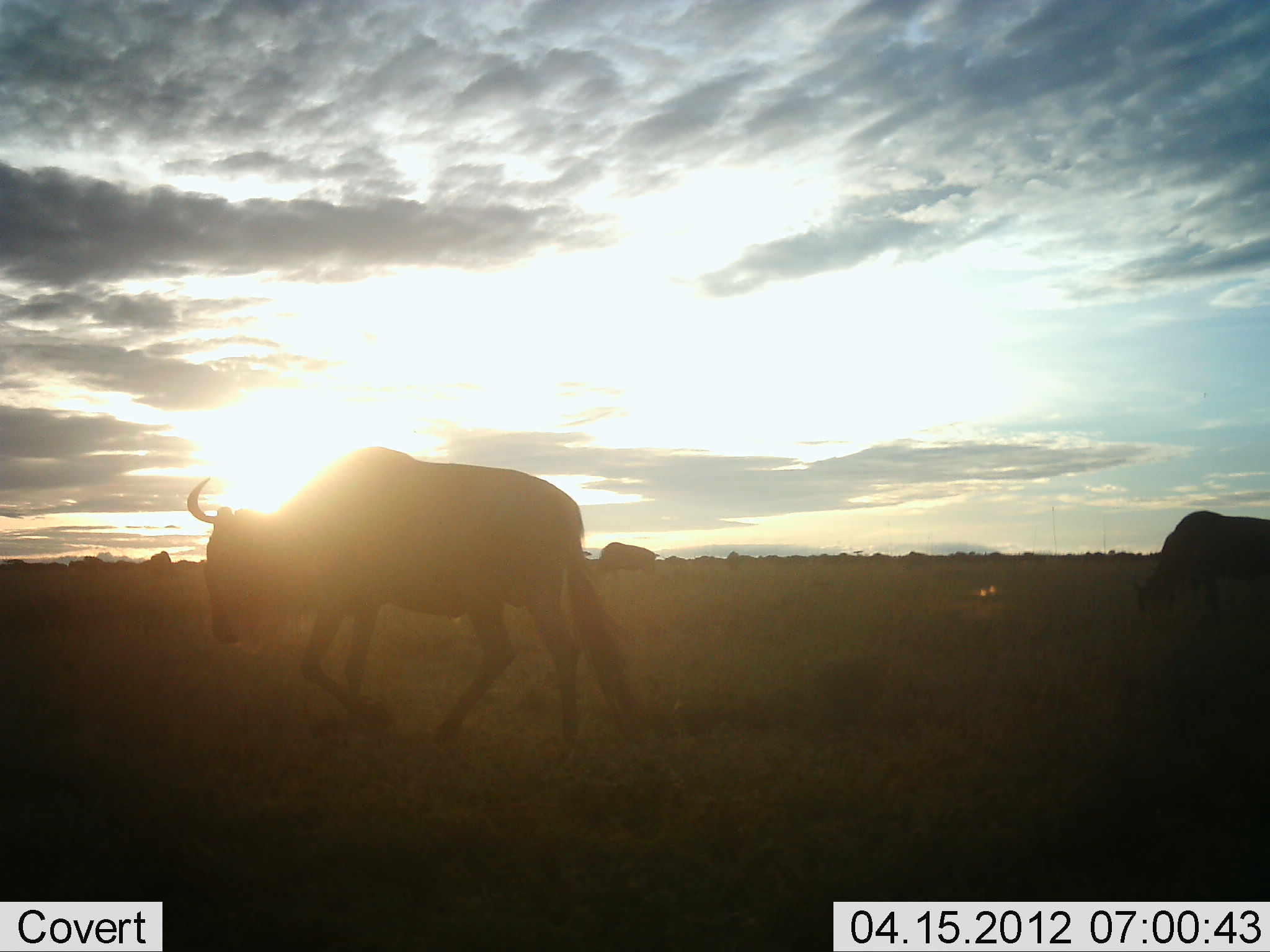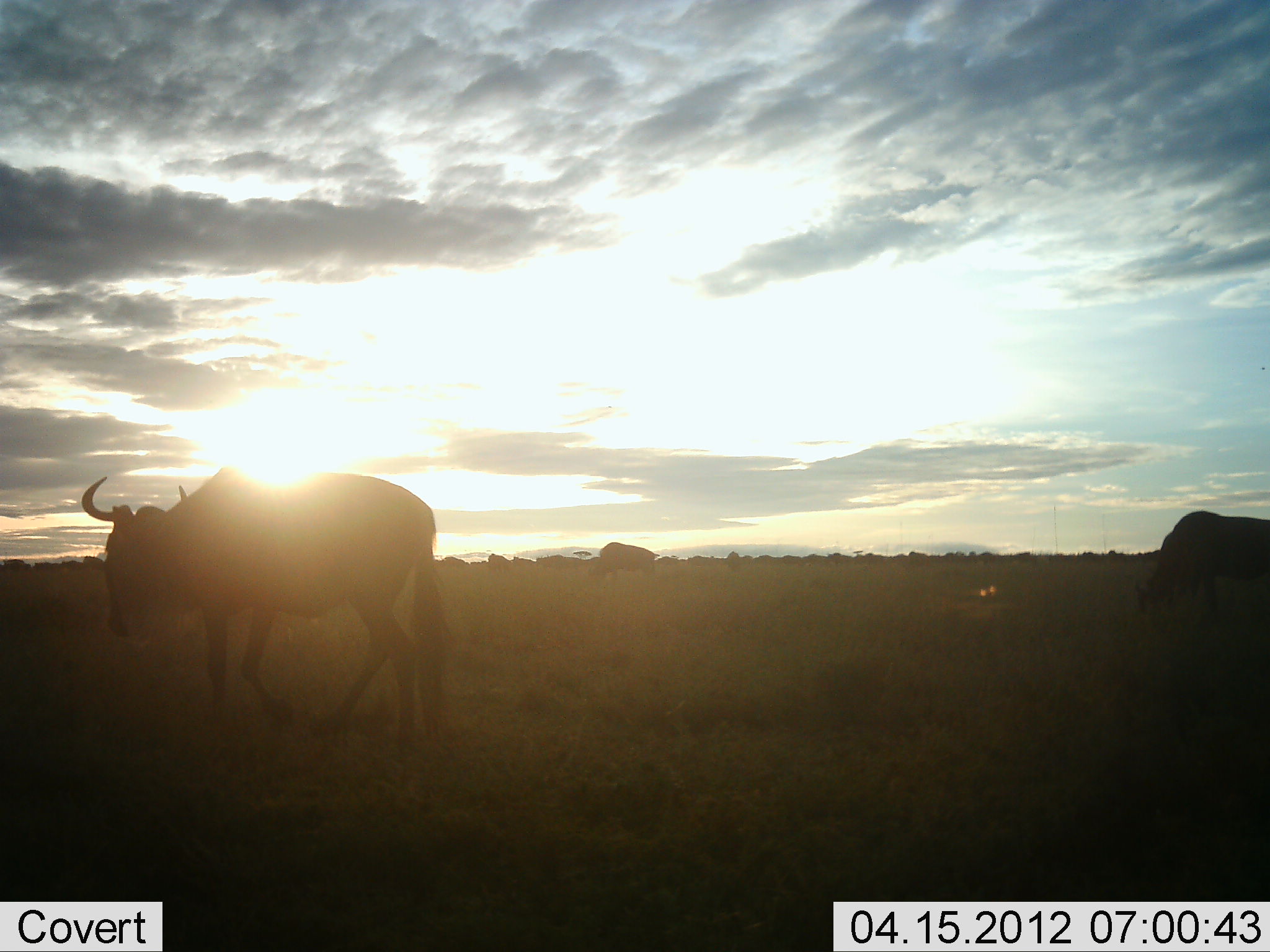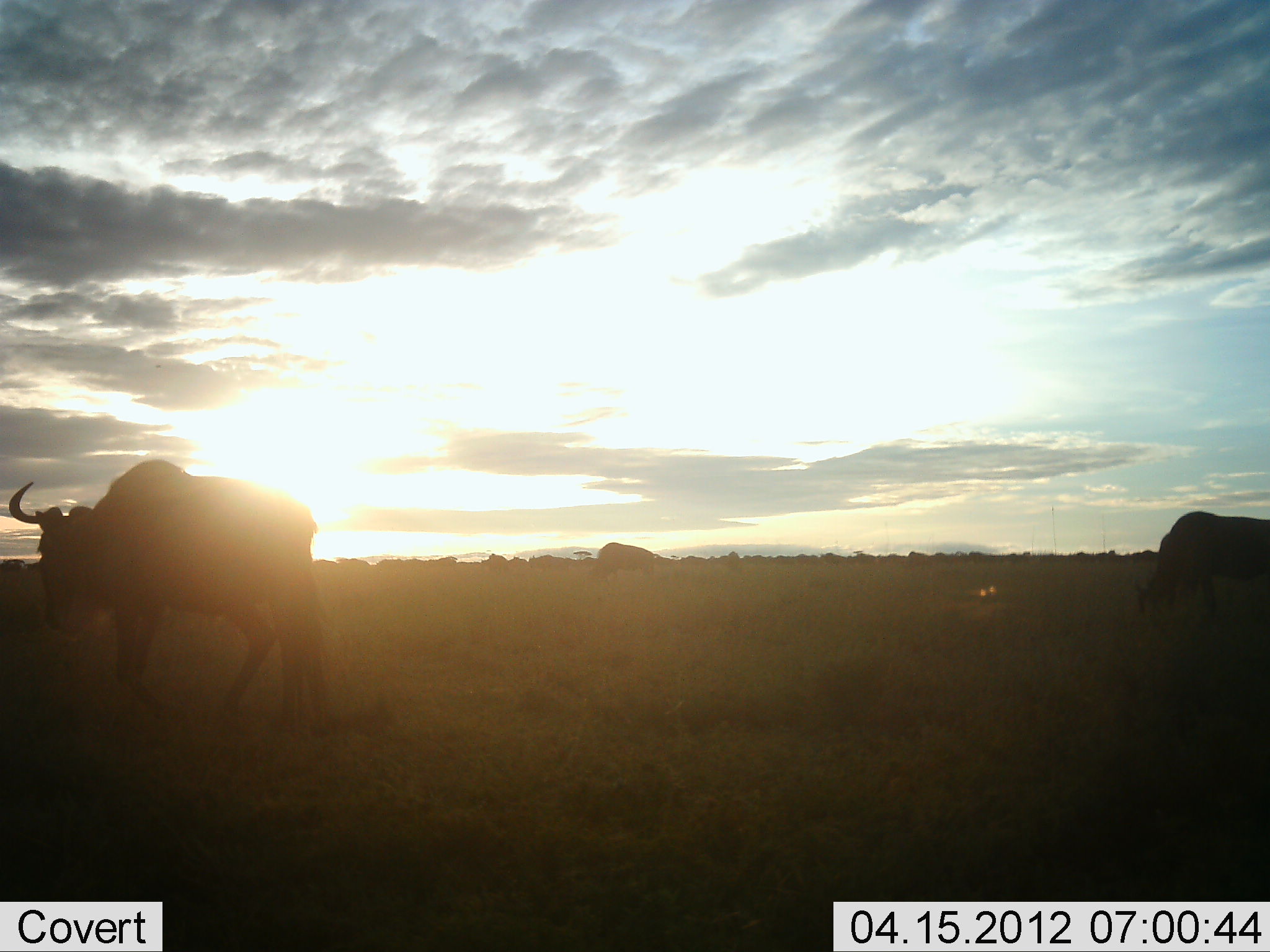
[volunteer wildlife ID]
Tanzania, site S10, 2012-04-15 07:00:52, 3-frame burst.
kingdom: Animalia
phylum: Chordata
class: Mammalia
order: Artiodactyla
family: Bovidae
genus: Connochaetes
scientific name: Connochaetes taurinus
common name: blue wildebeest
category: wildebeest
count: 3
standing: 17%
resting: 8%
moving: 100%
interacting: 0%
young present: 0%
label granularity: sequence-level